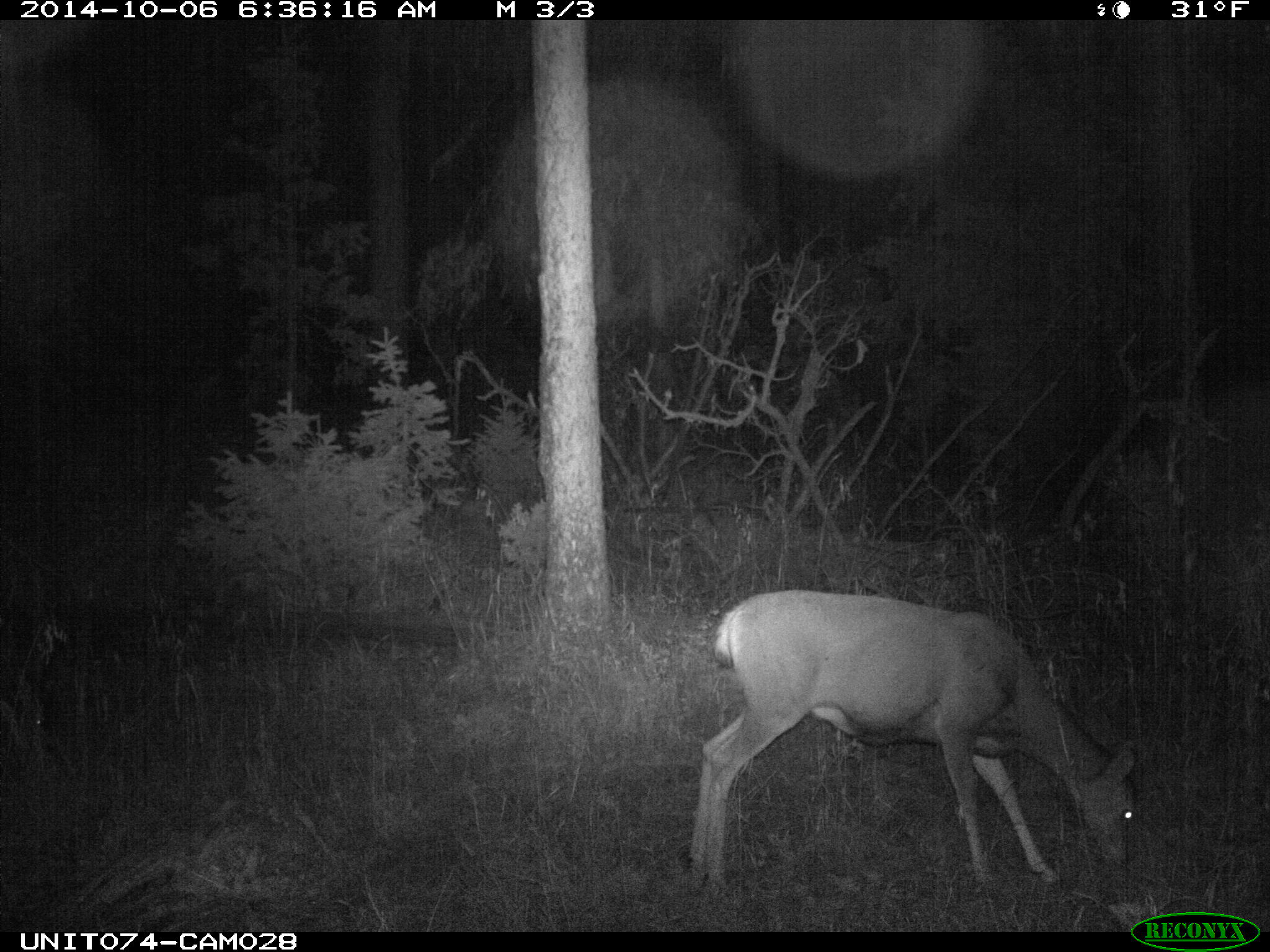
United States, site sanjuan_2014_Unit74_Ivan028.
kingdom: Animalia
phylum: Chordata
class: Mammalia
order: Artiodactyla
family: Cervidae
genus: Odocoileus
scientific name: Odocoileus hemionus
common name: mule deer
Odocoileus hemionus (mule deer).